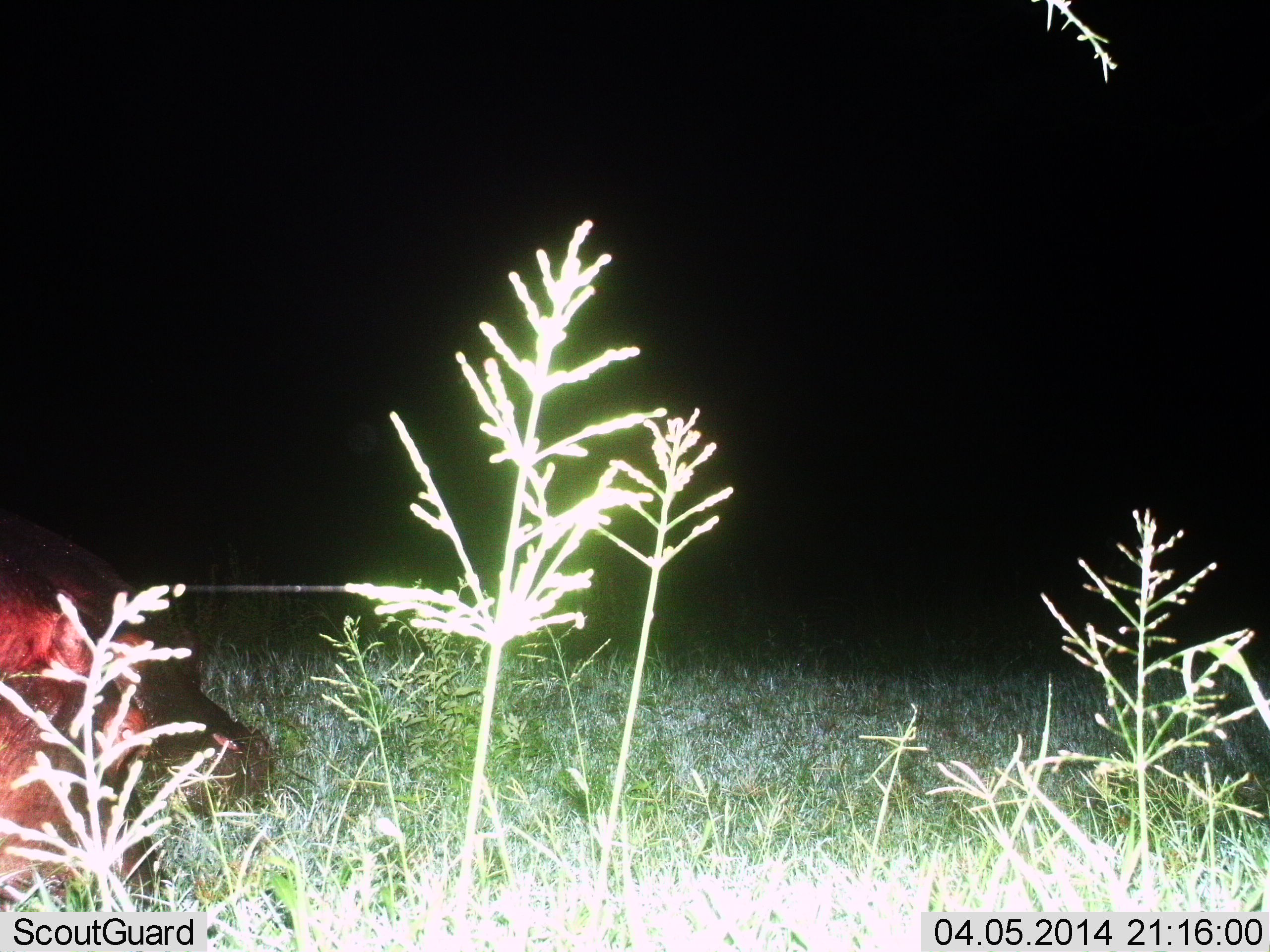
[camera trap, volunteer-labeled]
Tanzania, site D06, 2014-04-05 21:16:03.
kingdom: Animalia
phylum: Chordata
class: Mammalia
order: Artiodactyla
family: Hippopotamidae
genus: Hippopotamus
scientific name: Hippopotamus amphibius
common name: hippopotamus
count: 2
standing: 40%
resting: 30%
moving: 0%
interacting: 0%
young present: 10%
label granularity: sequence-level